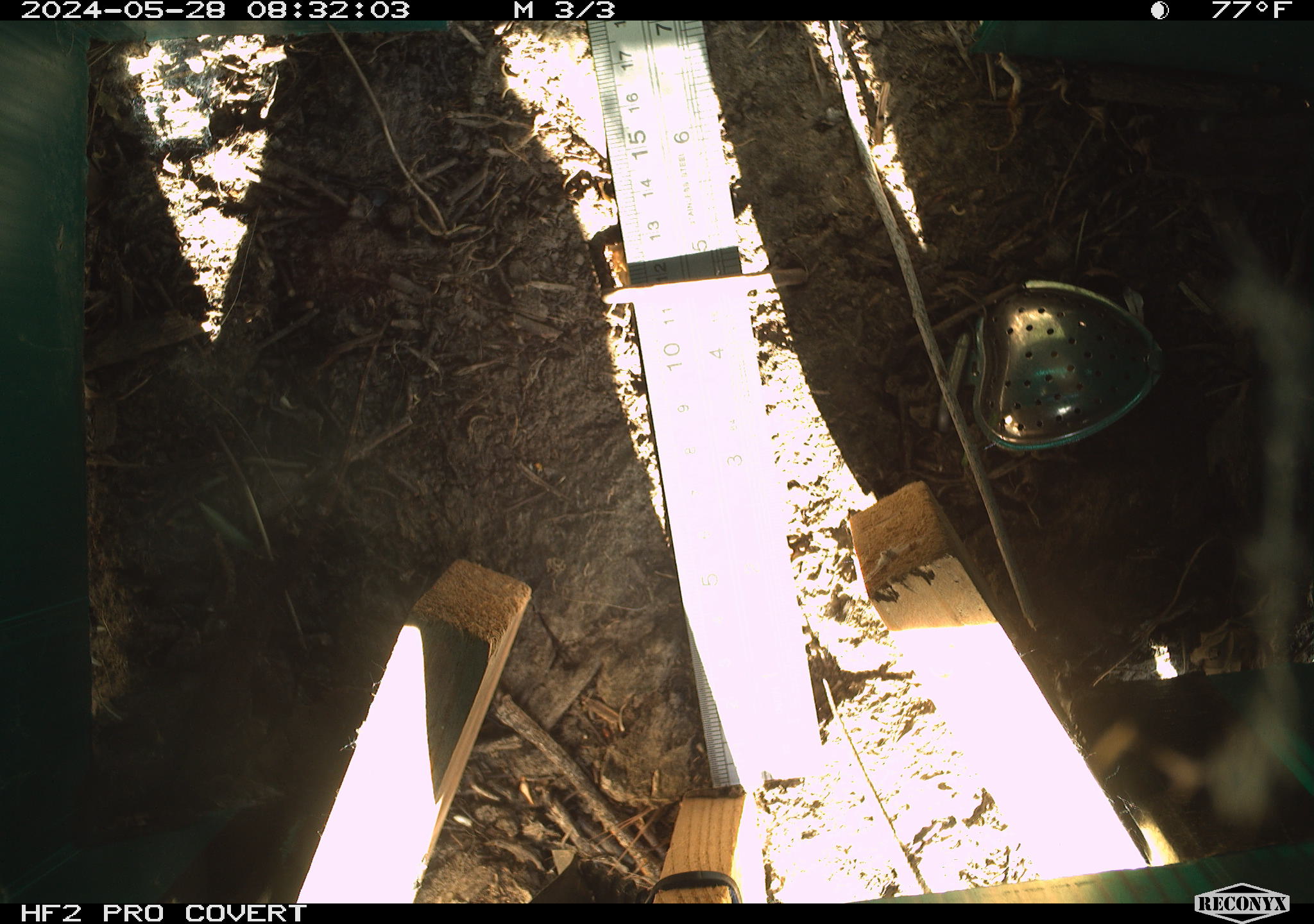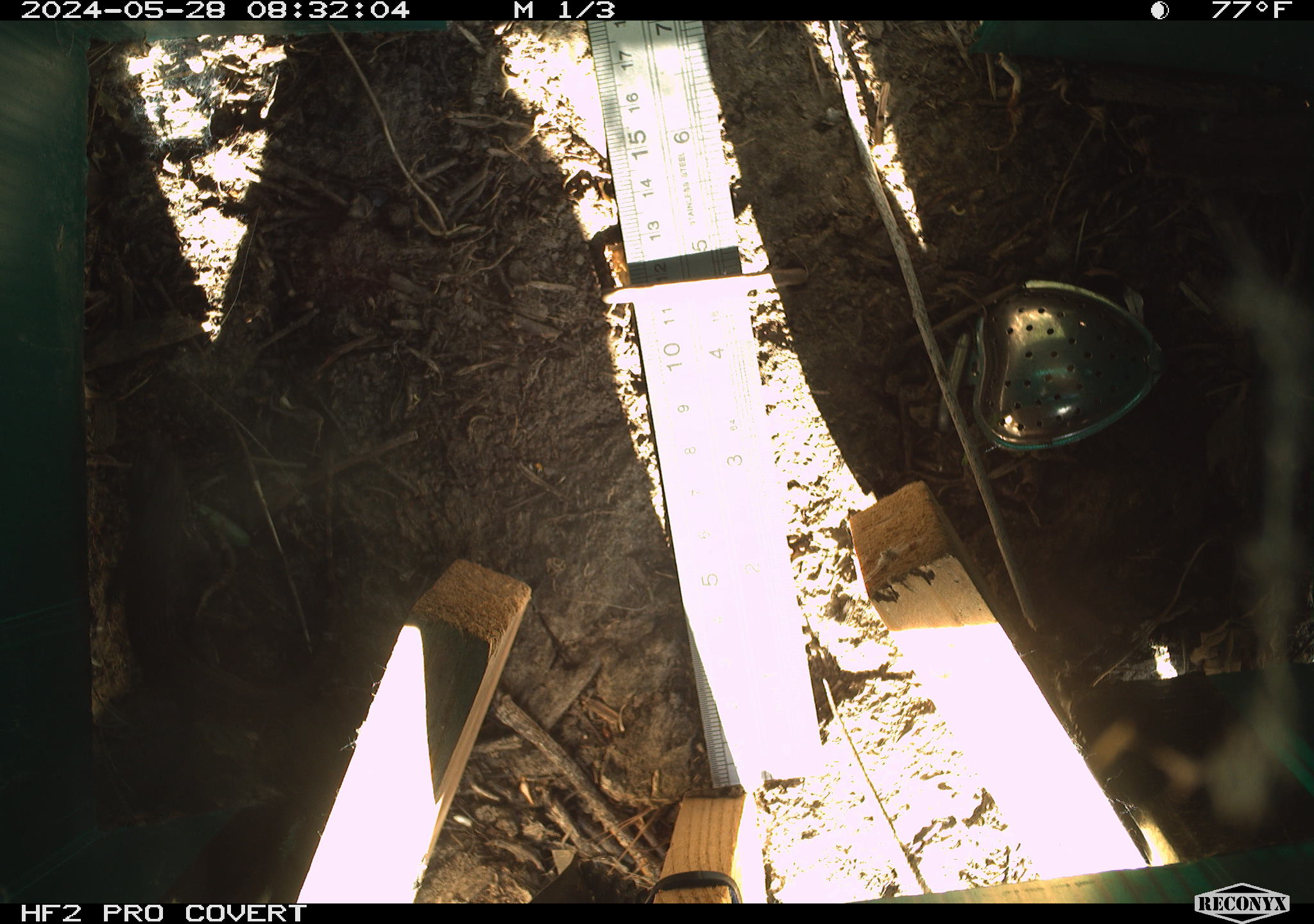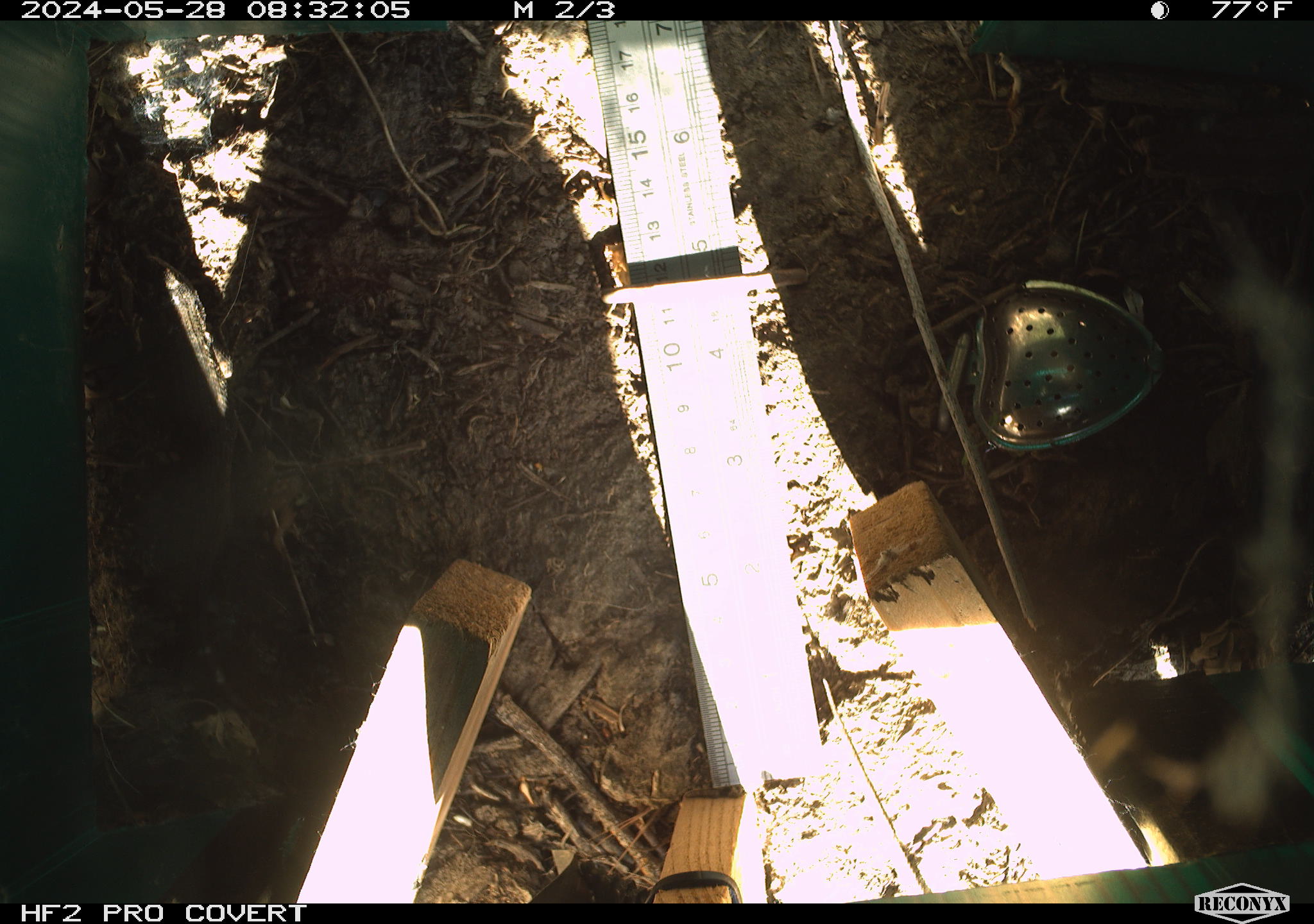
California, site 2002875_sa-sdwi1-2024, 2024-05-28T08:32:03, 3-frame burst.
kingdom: Animalia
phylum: Chordata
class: Reptilia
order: Squamata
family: Phrynosomatidae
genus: Sceloporus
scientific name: Sceloporus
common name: spiny lizards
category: sceloporus species